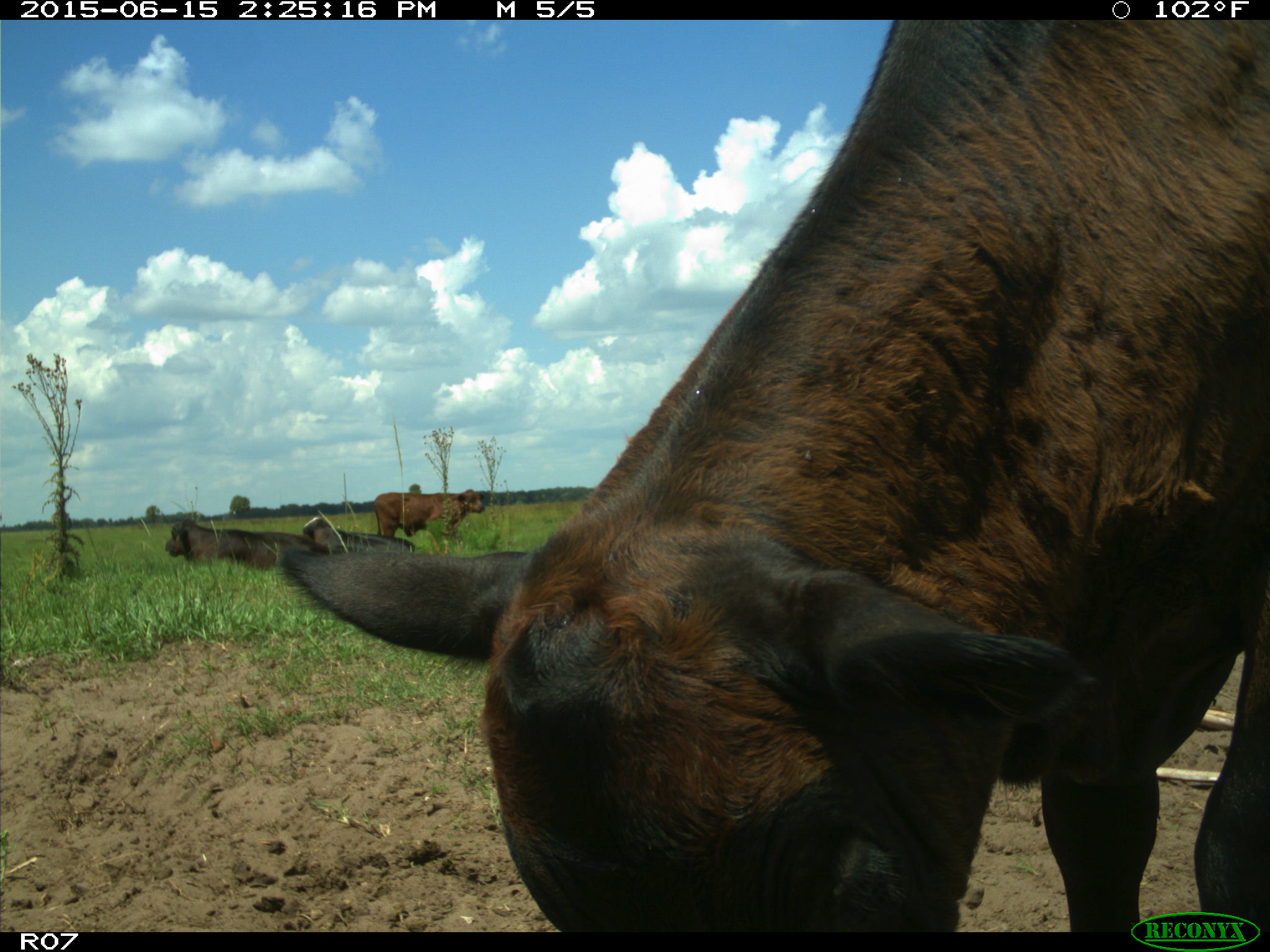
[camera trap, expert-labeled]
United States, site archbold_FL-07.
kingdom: Animalia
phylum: Chordata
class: Mammalia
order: Artiodactyla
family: Bovidae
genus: Bos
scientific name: Bos taurus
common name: domestic cow